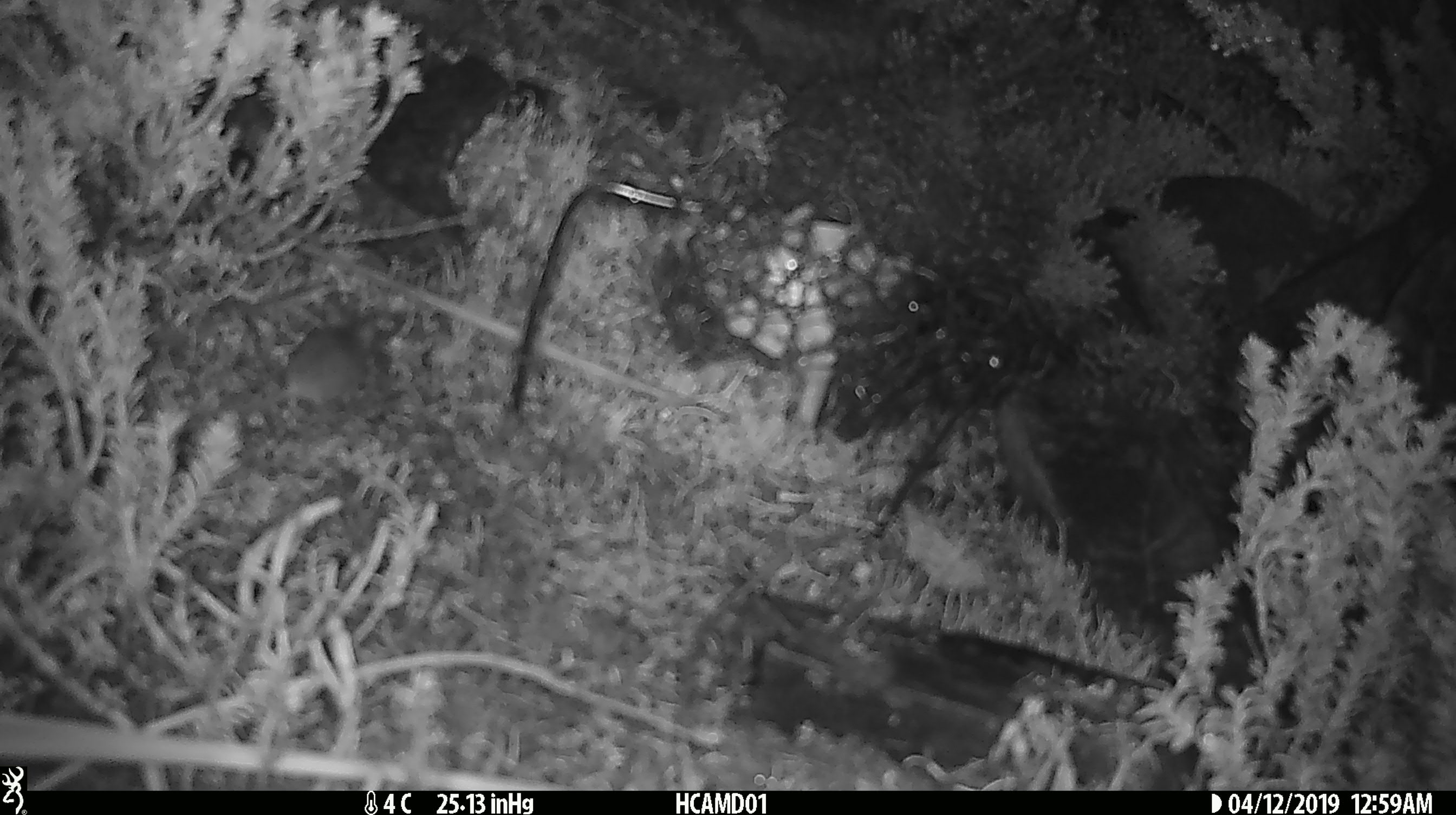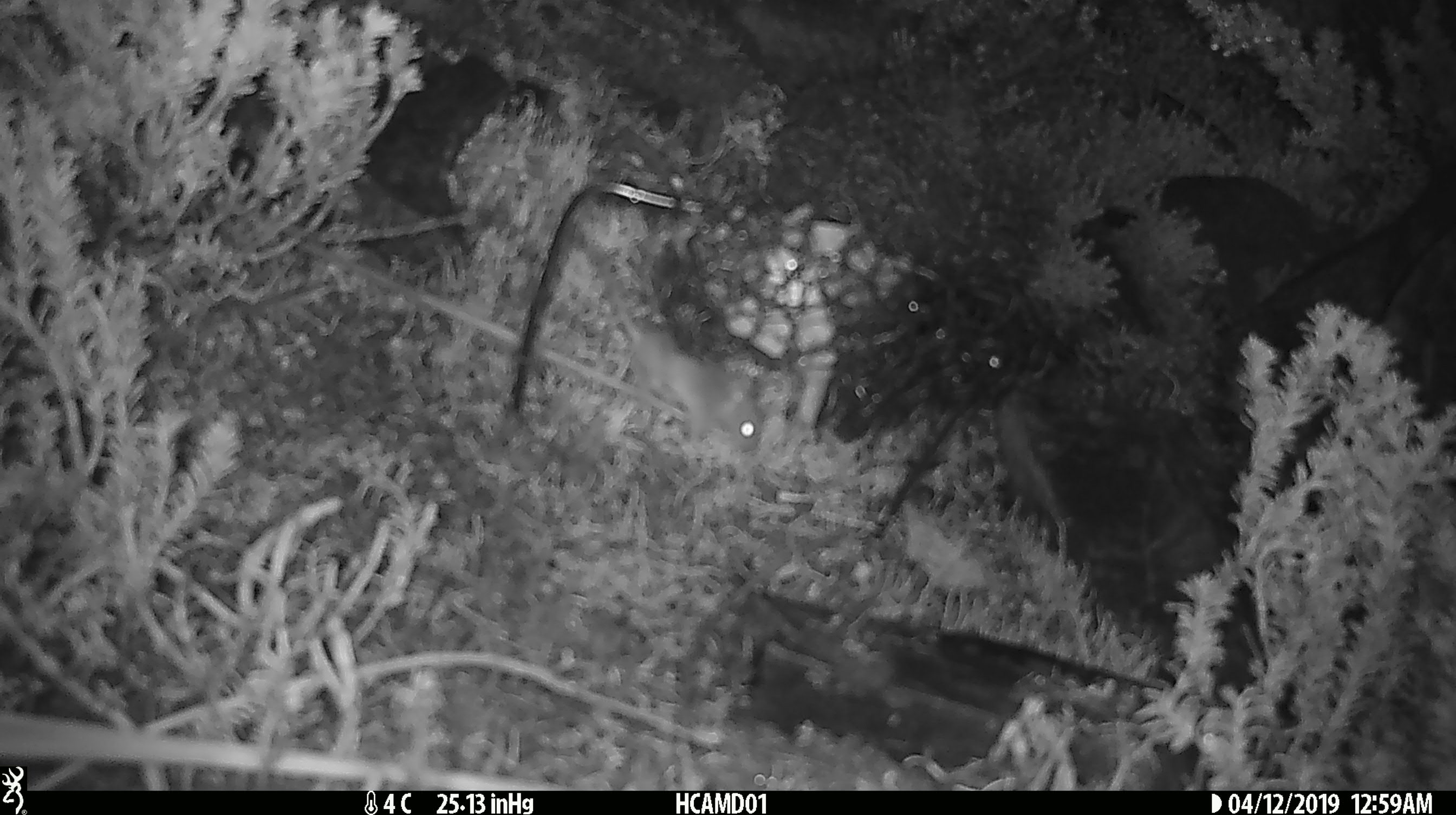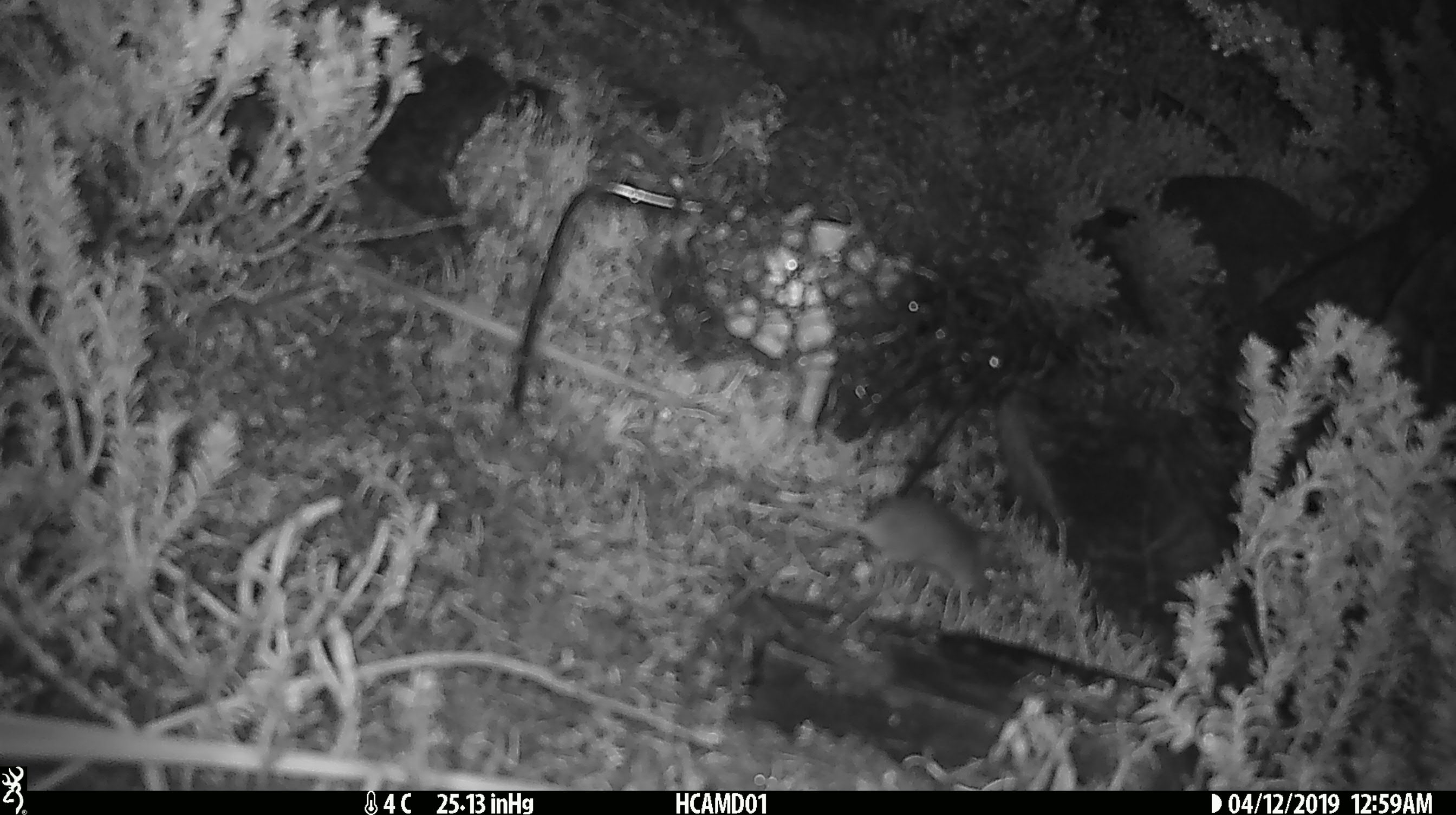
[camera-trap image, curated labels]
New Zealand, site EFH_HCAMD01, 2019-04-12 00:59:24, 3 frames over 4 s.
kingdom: Animalia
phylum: Chordata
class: Mammalia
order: Rodentia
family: Muridae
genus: Mus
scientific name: Mus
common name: mouse